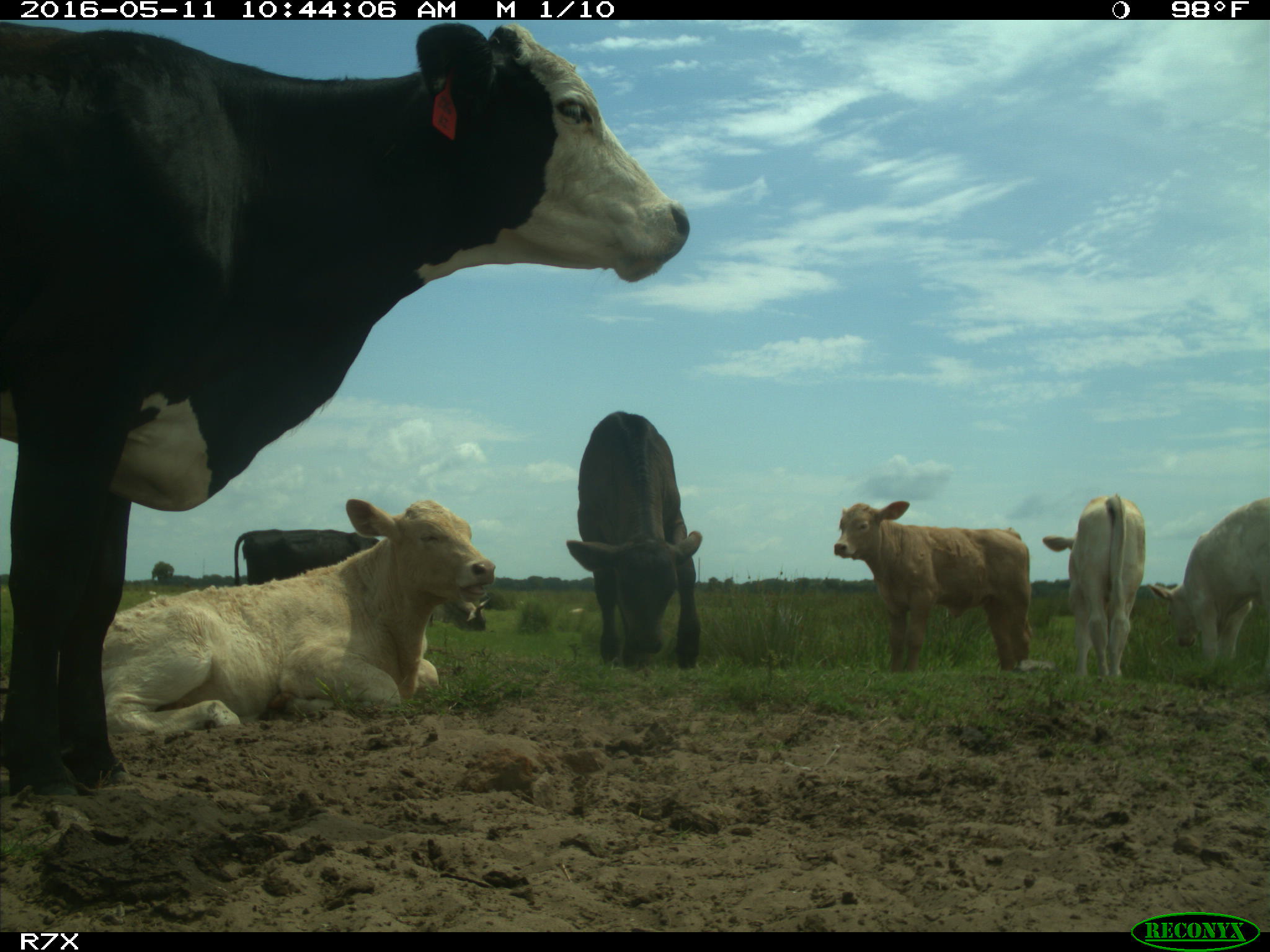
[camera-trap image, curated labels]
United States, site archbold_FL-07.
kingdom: Animalia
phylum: Chordata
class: Mammalia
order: Artiodactyla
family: Bovidae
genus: Bos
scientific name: Bos taurus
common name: domestic cow